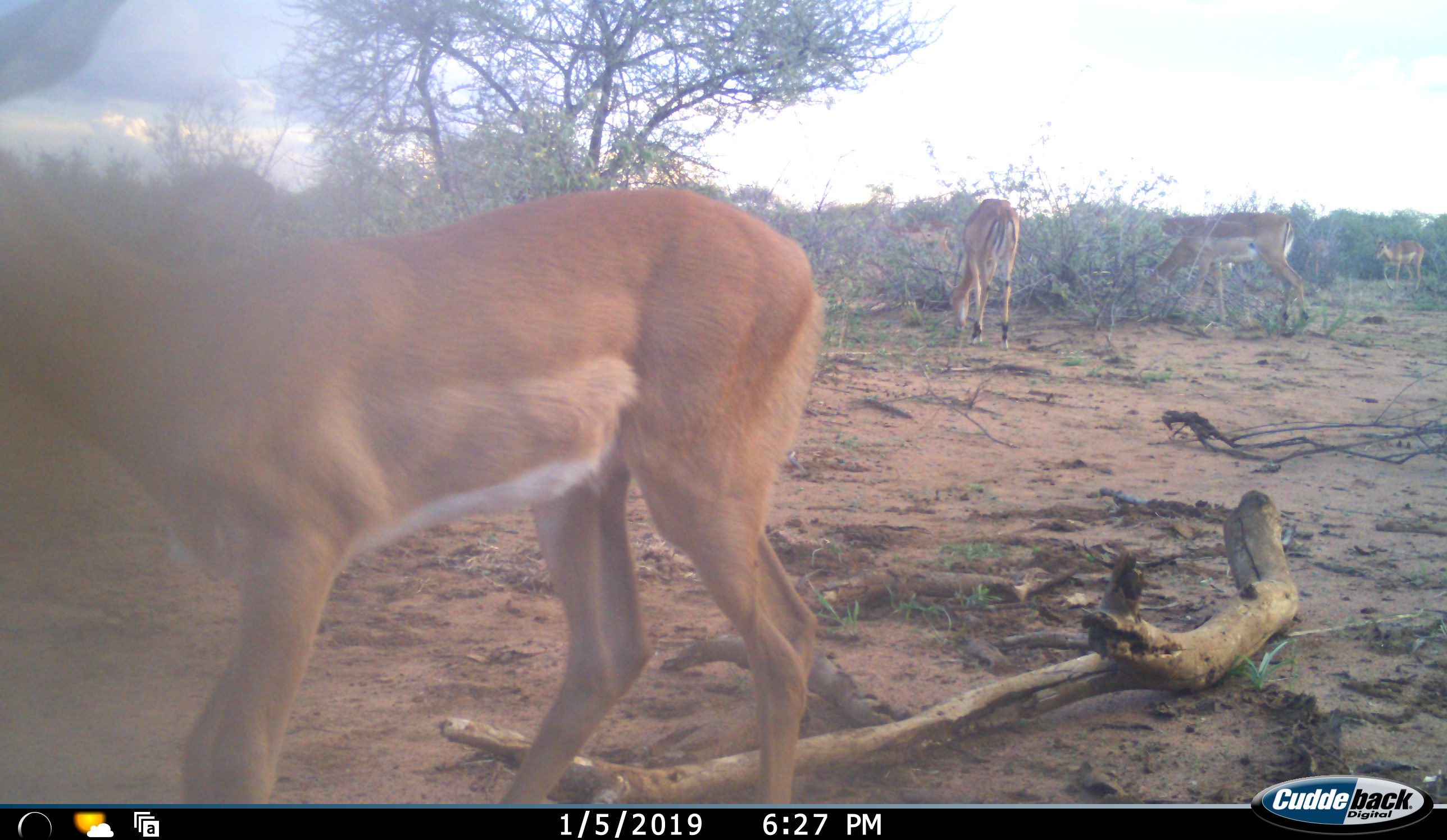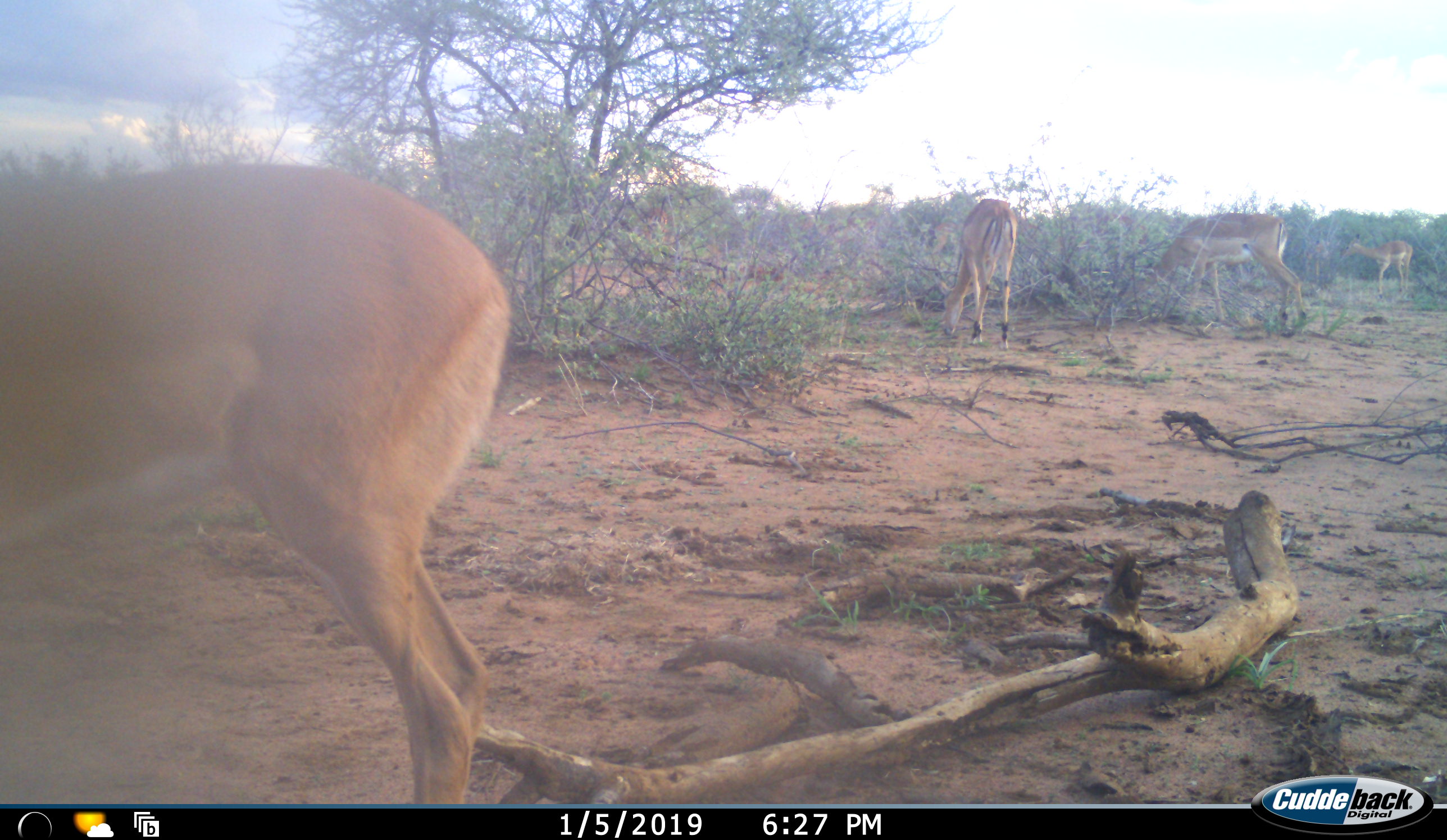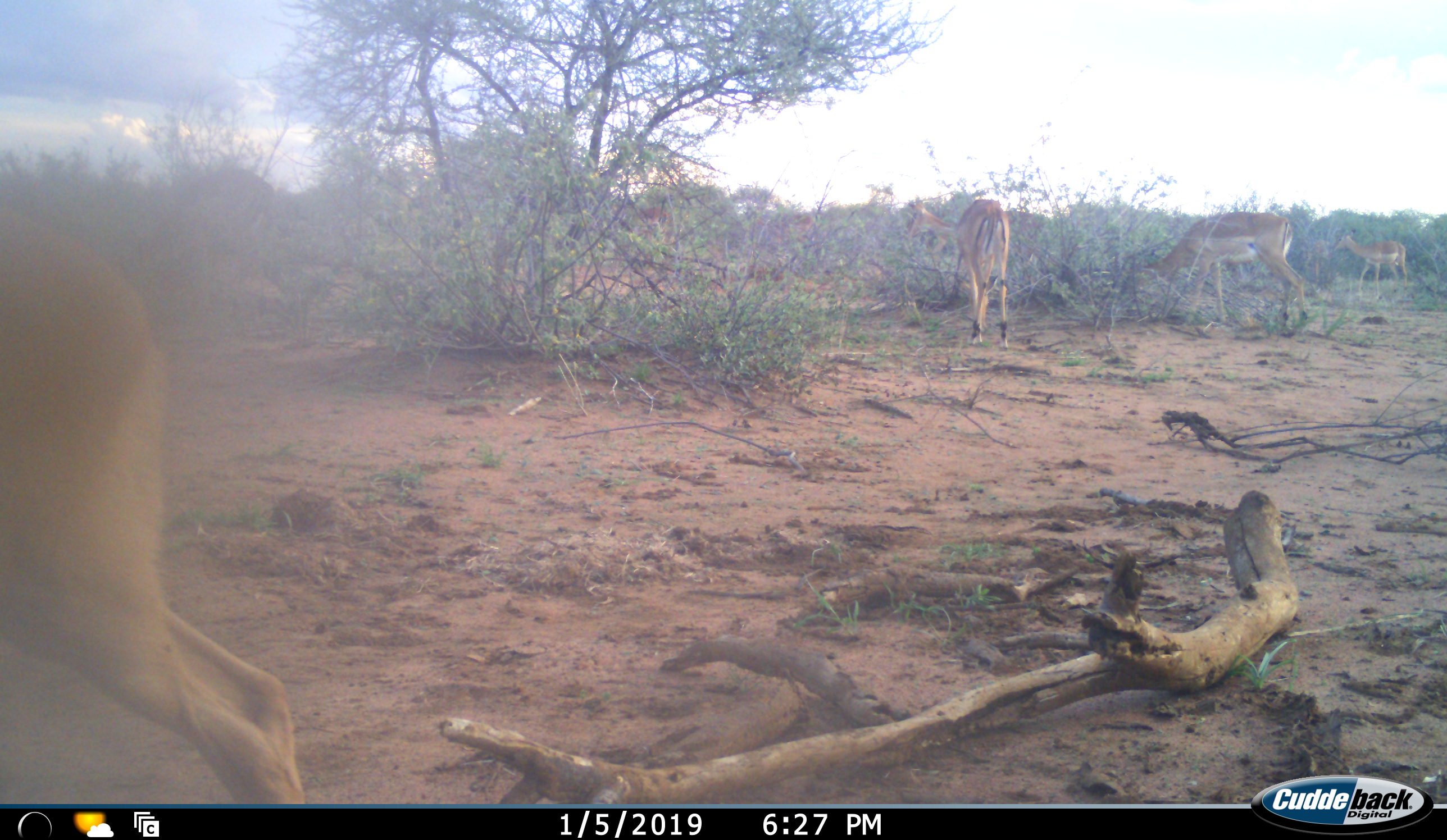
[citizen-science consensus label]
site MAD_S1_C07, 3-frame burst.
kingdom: Animalia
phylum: Chordata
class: Mammalia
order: Artiodactyla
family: Bovidae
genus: Aepyceros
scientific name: Aepyceros melampus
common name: impala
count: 7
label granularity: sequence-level